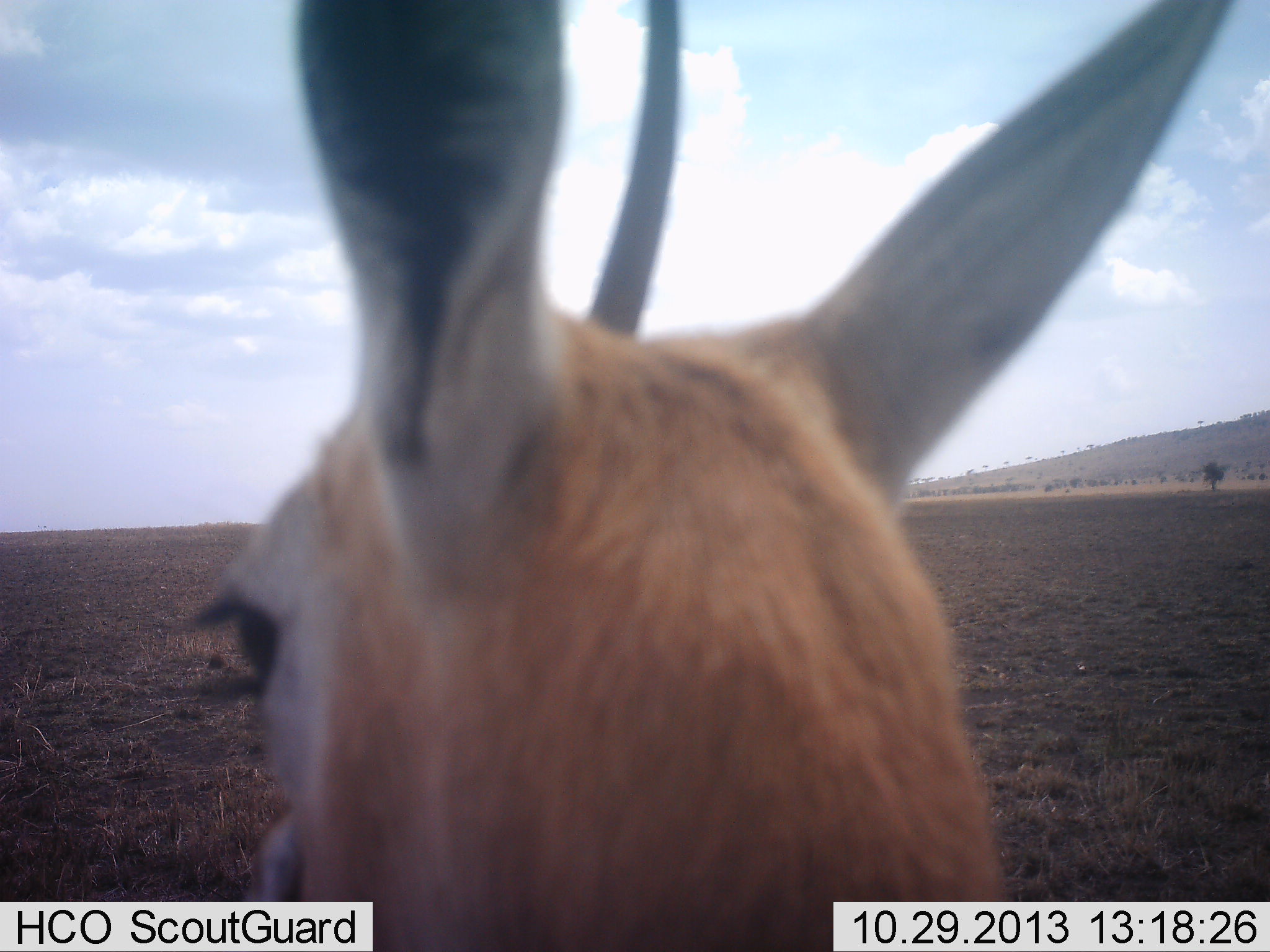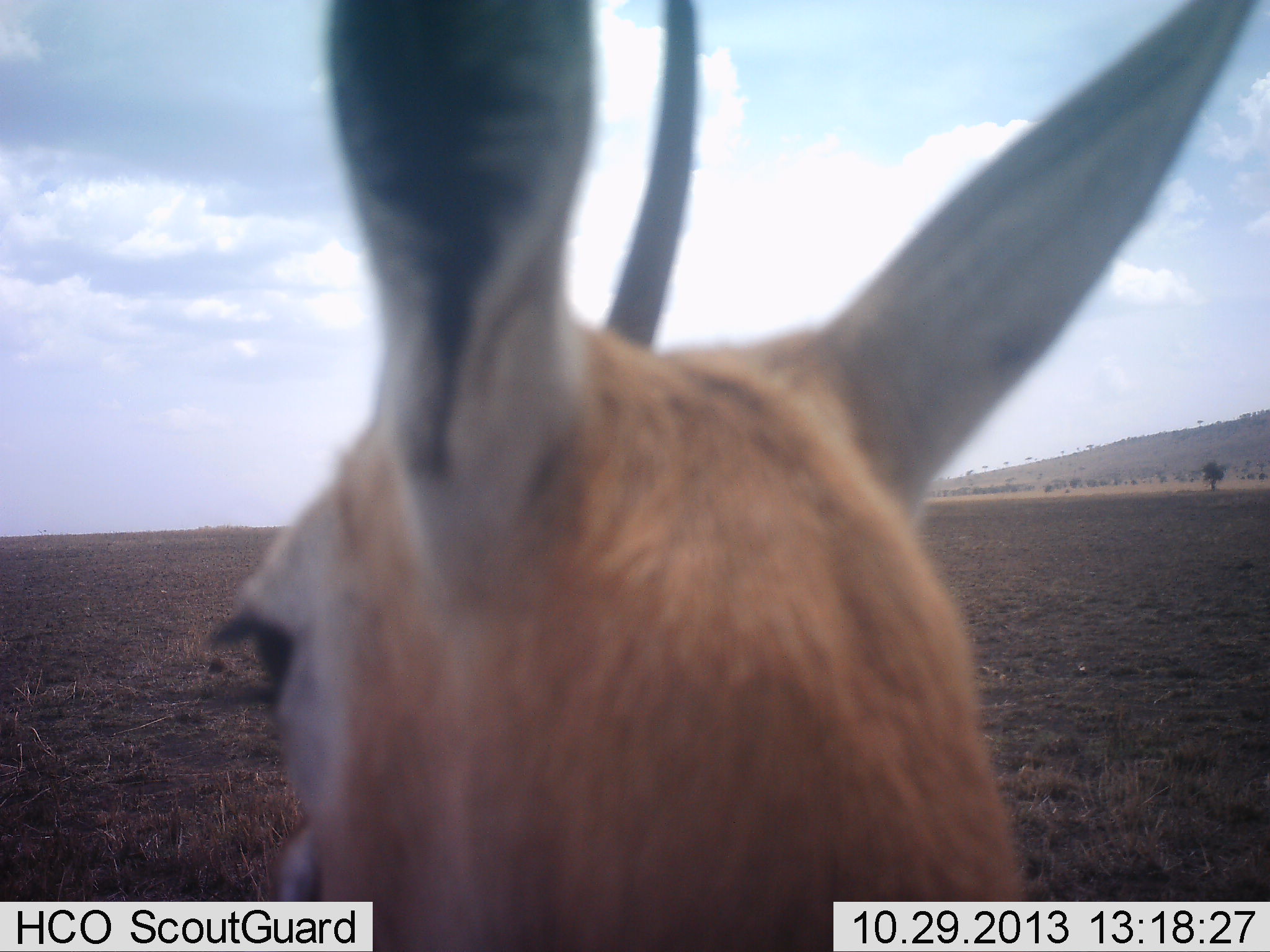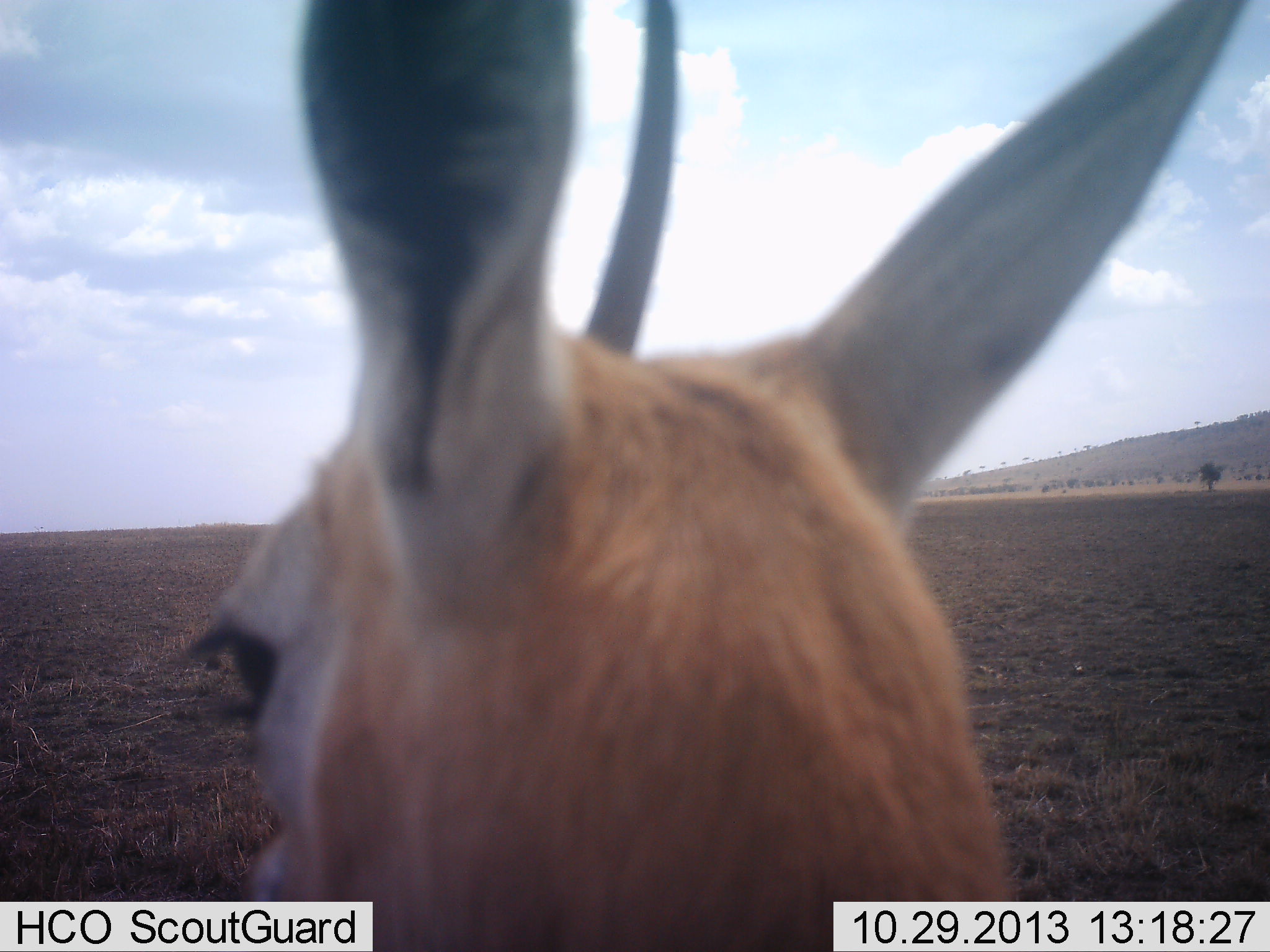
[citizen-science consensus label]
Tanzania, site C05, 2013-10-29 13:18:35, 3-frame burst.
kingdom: Animalia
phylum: Chordata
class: Mammalia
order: Artiodactyla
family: Bovidae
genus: Eudorcas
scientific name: Eudorcas thomsonii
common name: thomson's gazelle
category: gazellethomsons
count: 1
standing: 100%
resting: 0%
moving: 0%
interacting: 0%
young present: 0%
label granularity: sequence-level